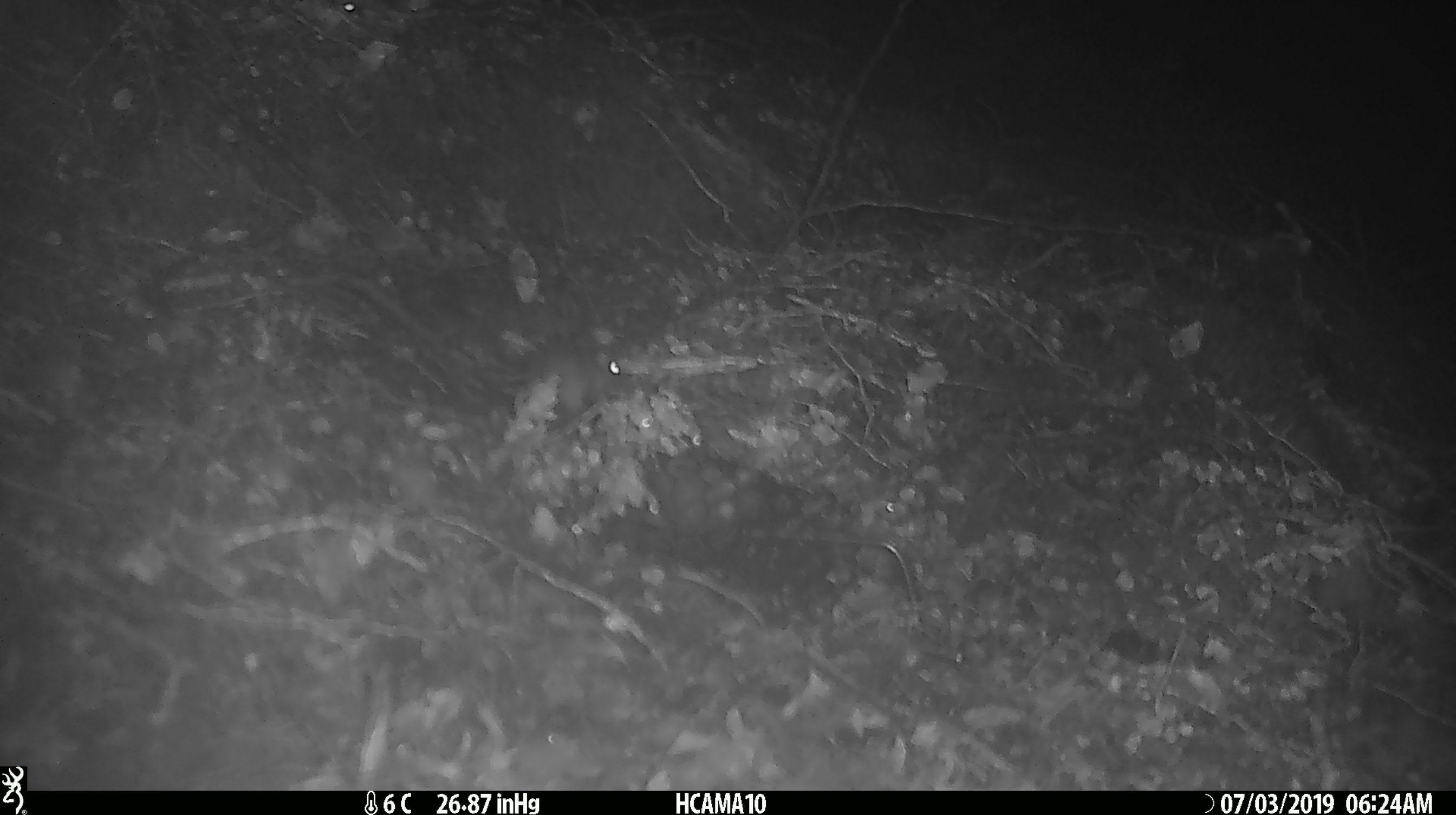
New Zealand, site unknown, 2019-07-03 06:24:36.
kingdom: Animalia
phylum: Chordata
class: Mammalia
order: Rodentia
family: Muridae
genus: Mus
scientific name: Mus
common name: mouse